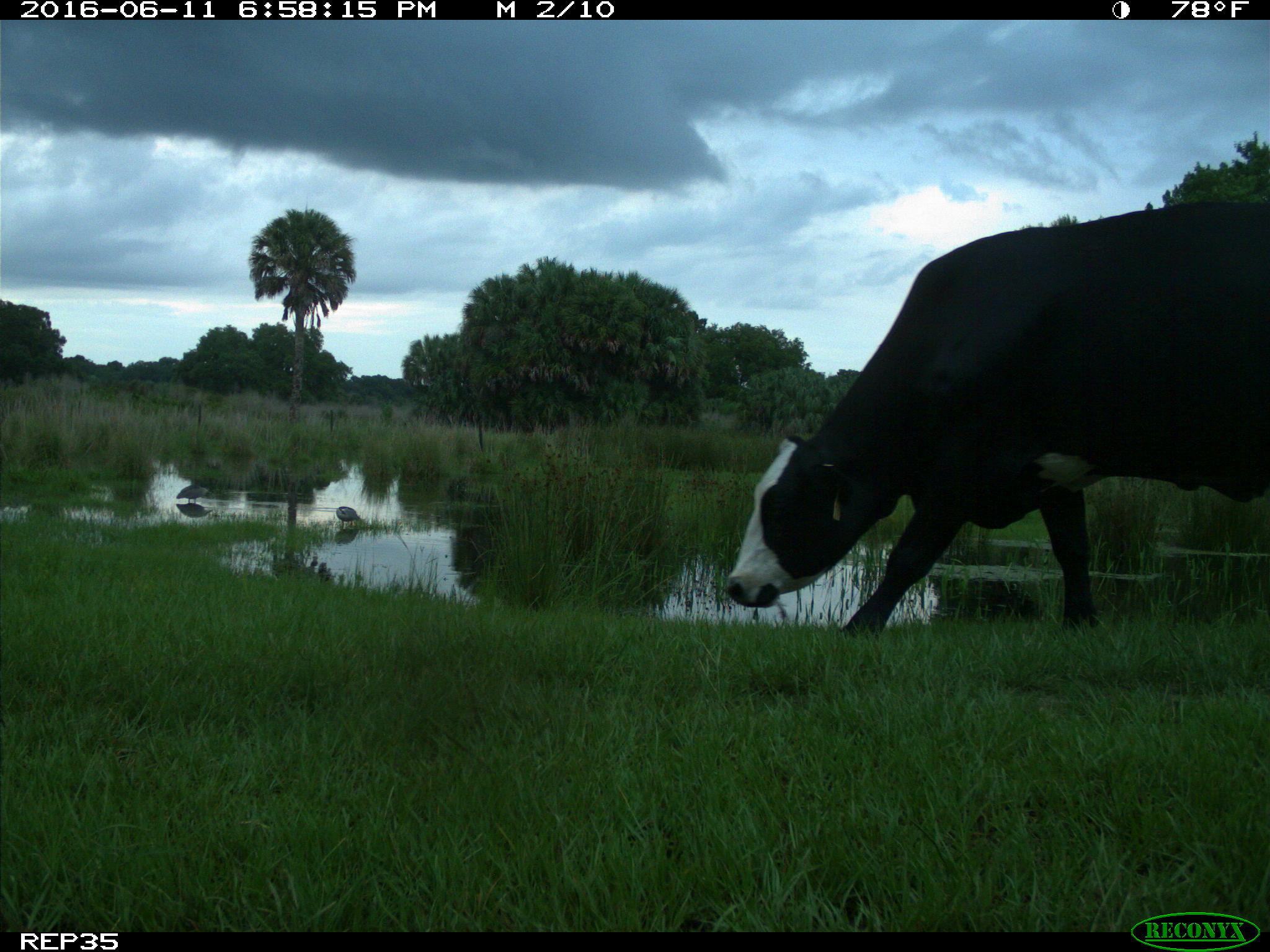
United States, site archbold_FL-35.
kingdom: Animalia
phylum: Chordata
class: Mammalia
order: Artiodactyla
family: Bovidae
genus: Bos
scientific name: Bos taurus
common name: domestic cow